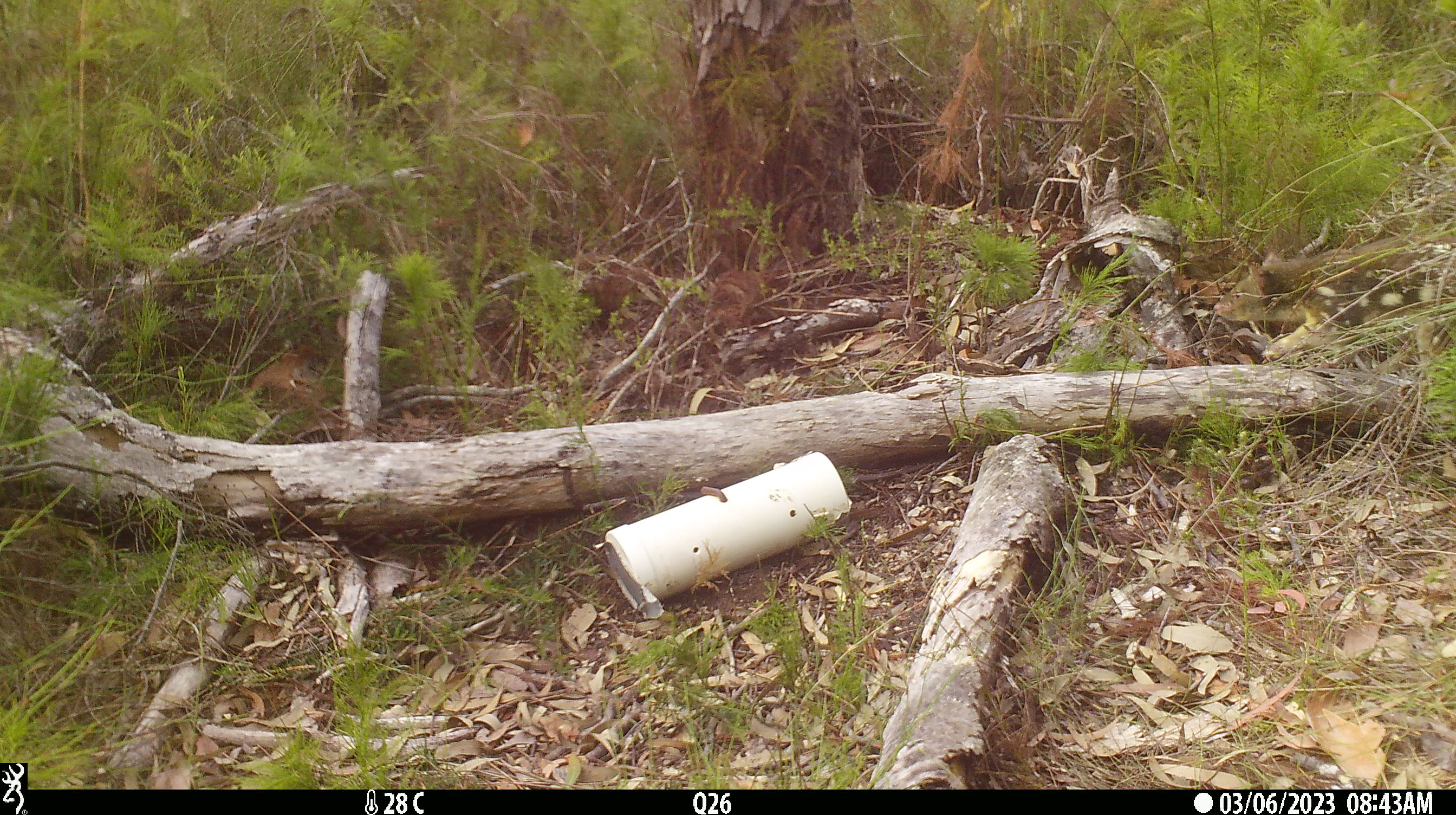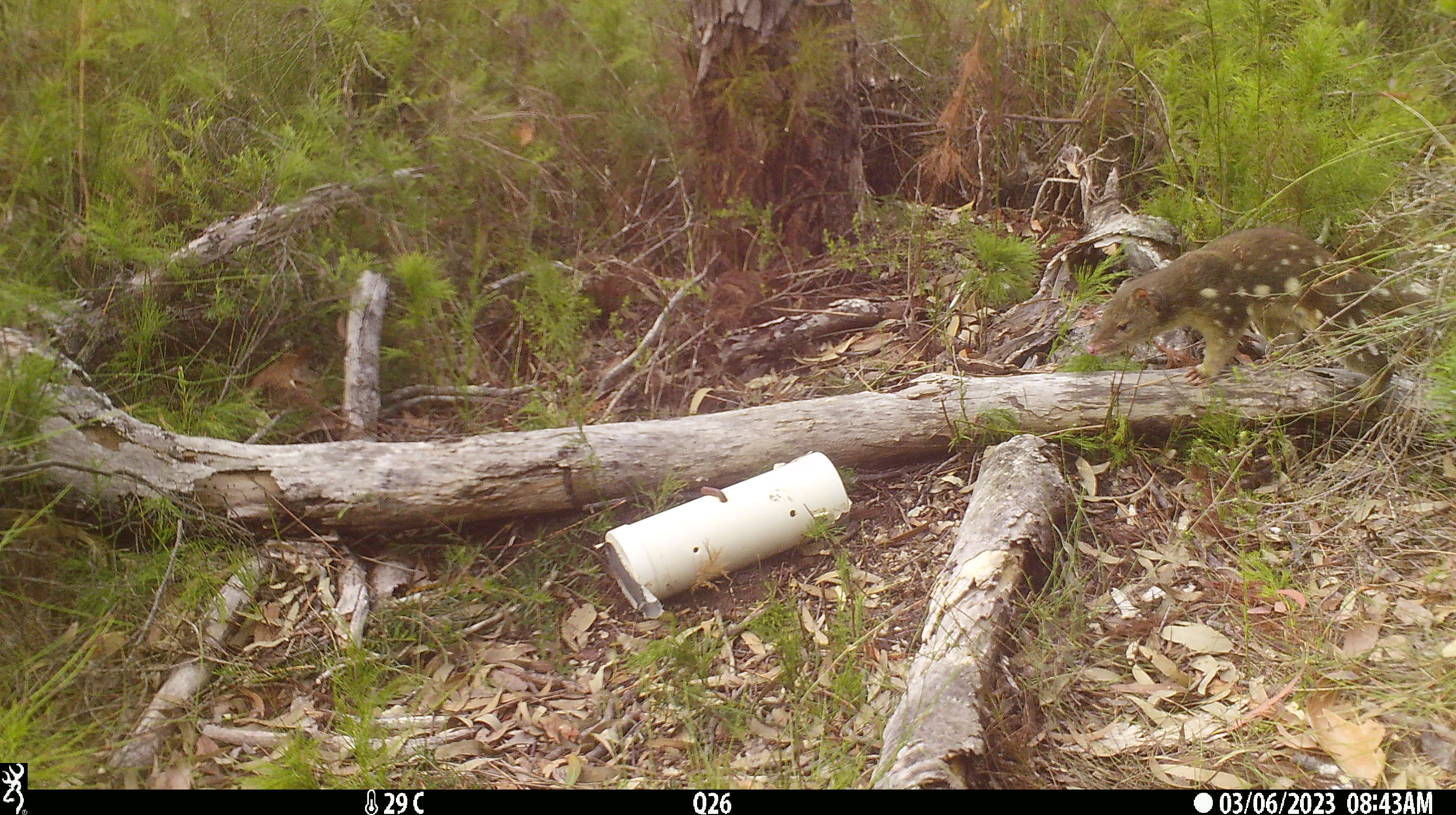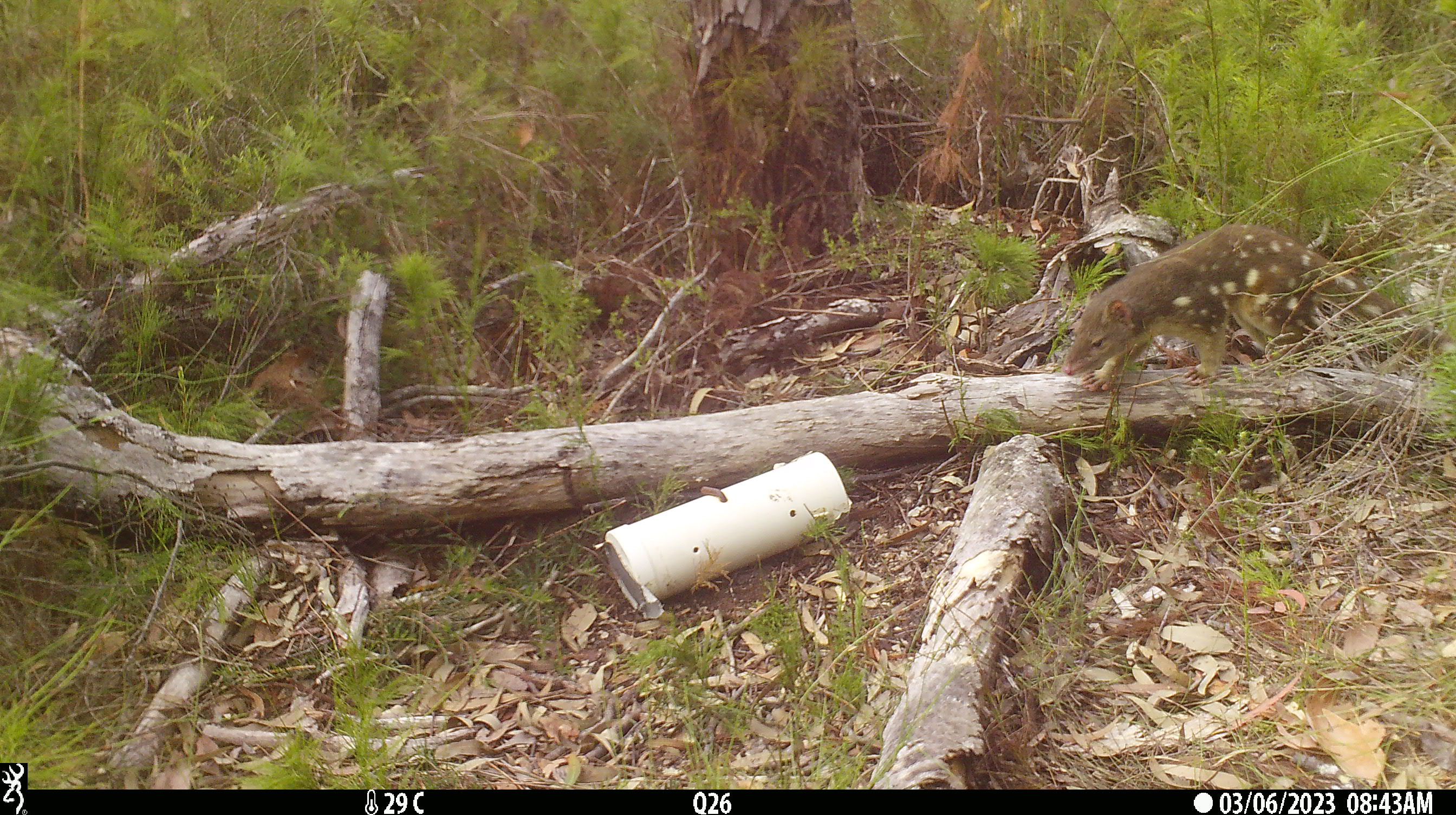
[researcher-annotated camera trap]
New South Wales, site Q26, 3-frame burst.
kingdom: Animalia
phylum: Chordata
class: Mammalia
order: Dasyuromorphia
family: Dasyuridae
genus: Dasyurus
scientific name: Dasyurus maculatus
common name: spotted-tailed quoll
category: quoll